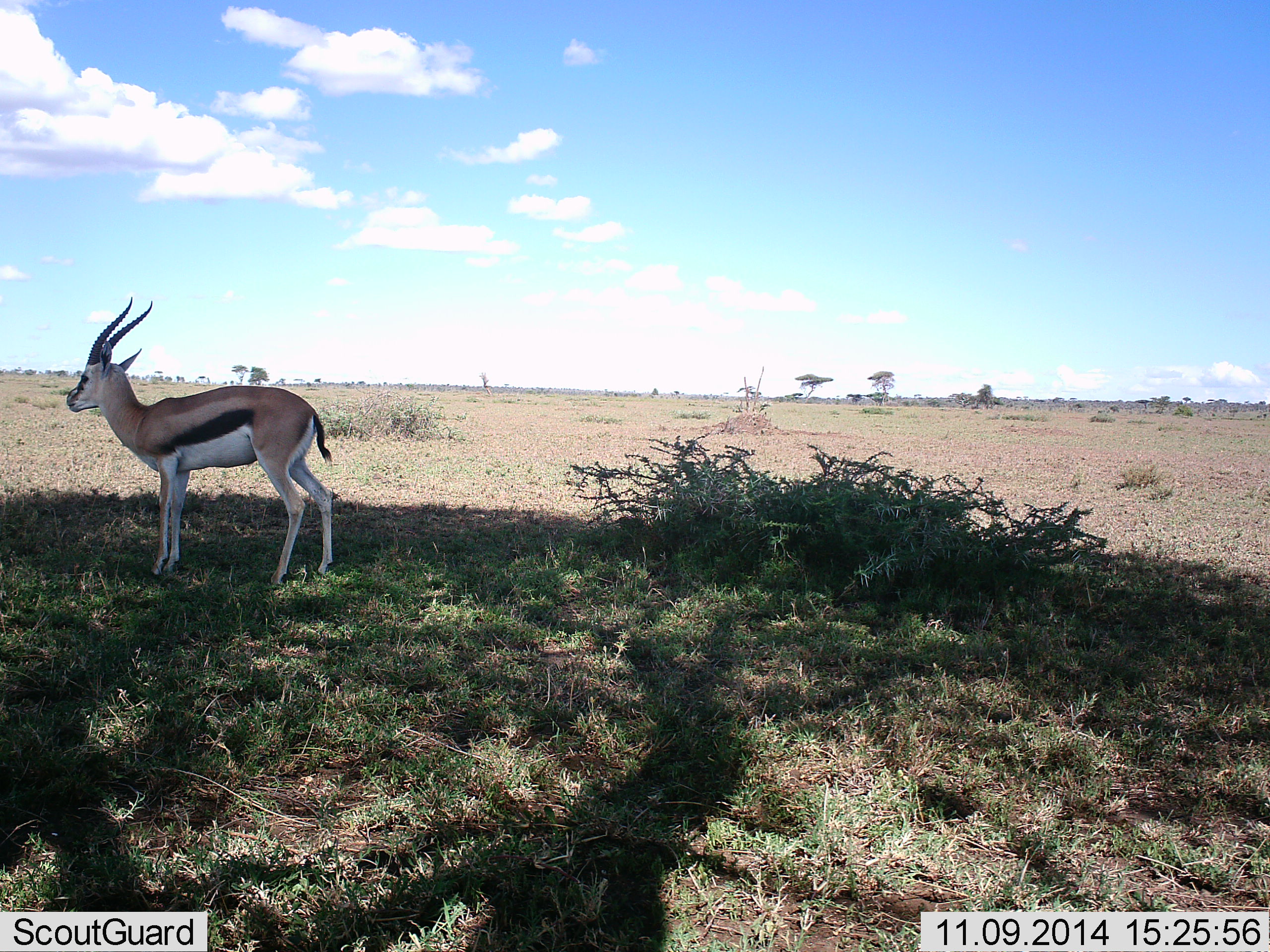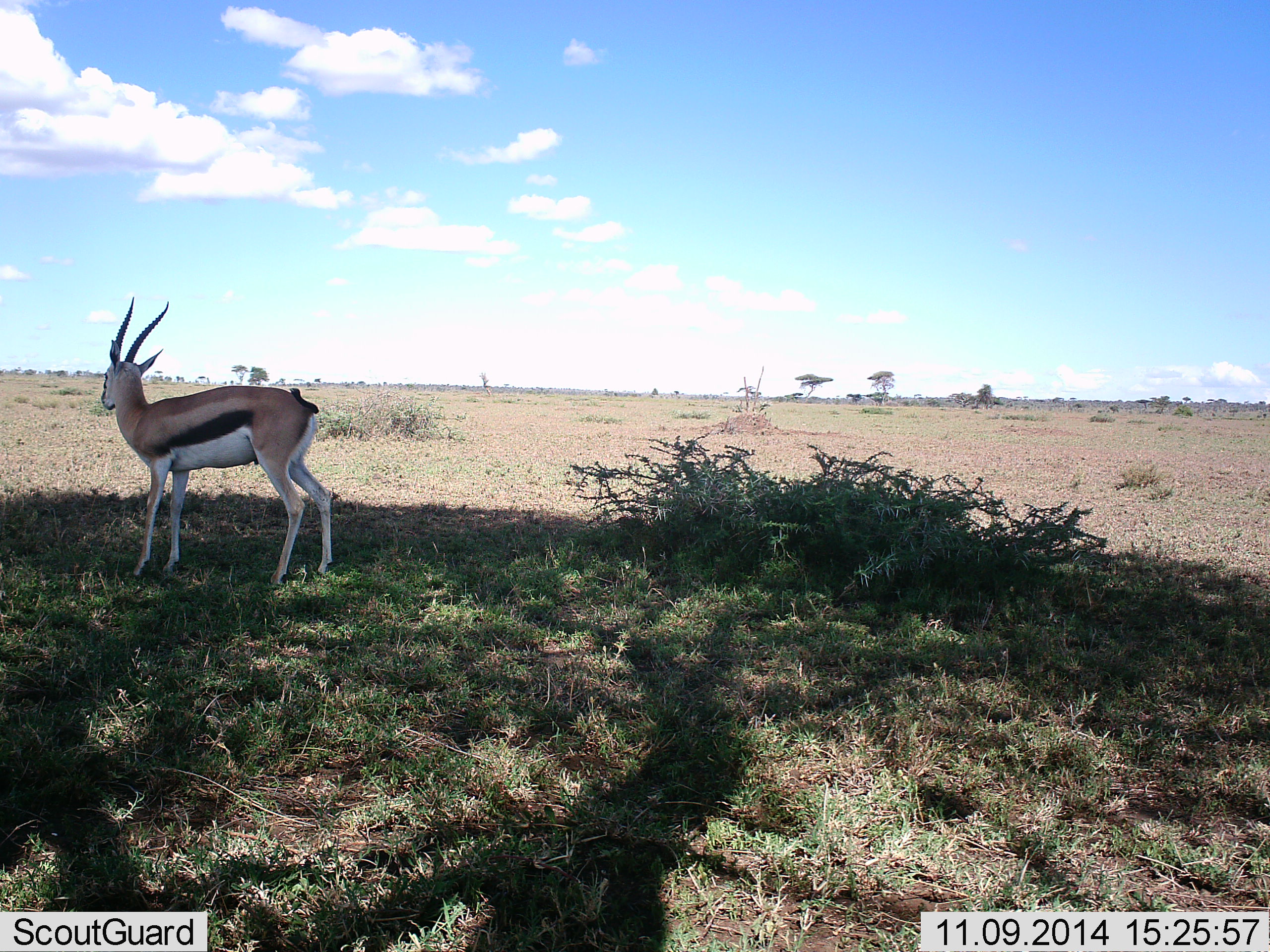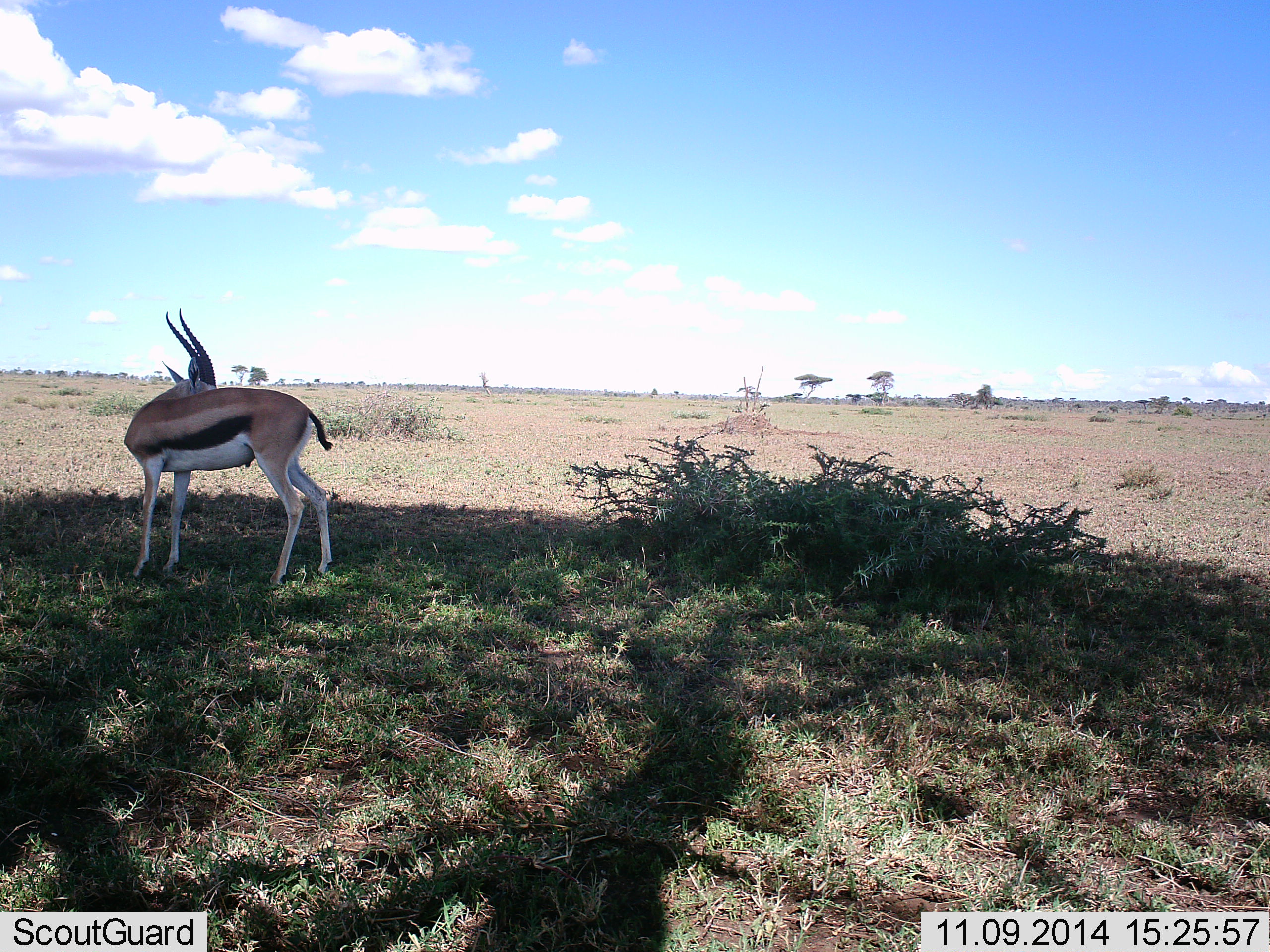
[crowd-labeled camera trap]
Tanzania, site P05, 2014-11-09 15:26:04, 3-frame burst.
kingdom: Animalia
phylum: Chordata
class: Mammalia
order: Artiodactyla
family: Bovidae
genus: Eudorcas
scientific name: Eudorcas thomsonii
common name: thomson's gazelle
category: gazellethomsons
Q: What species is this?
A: Gazellethomsons (thomson's gazelle) (Eudorcas thomsonii).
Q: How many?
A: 1.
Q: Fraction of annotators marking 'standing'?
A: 90%.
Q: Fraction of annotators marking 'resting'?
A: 0%.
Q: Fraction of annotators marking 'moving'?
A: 10%.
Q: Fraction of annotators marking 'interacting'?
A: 0%.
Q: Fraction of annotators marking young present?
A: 0%.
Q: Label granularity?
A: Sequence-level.